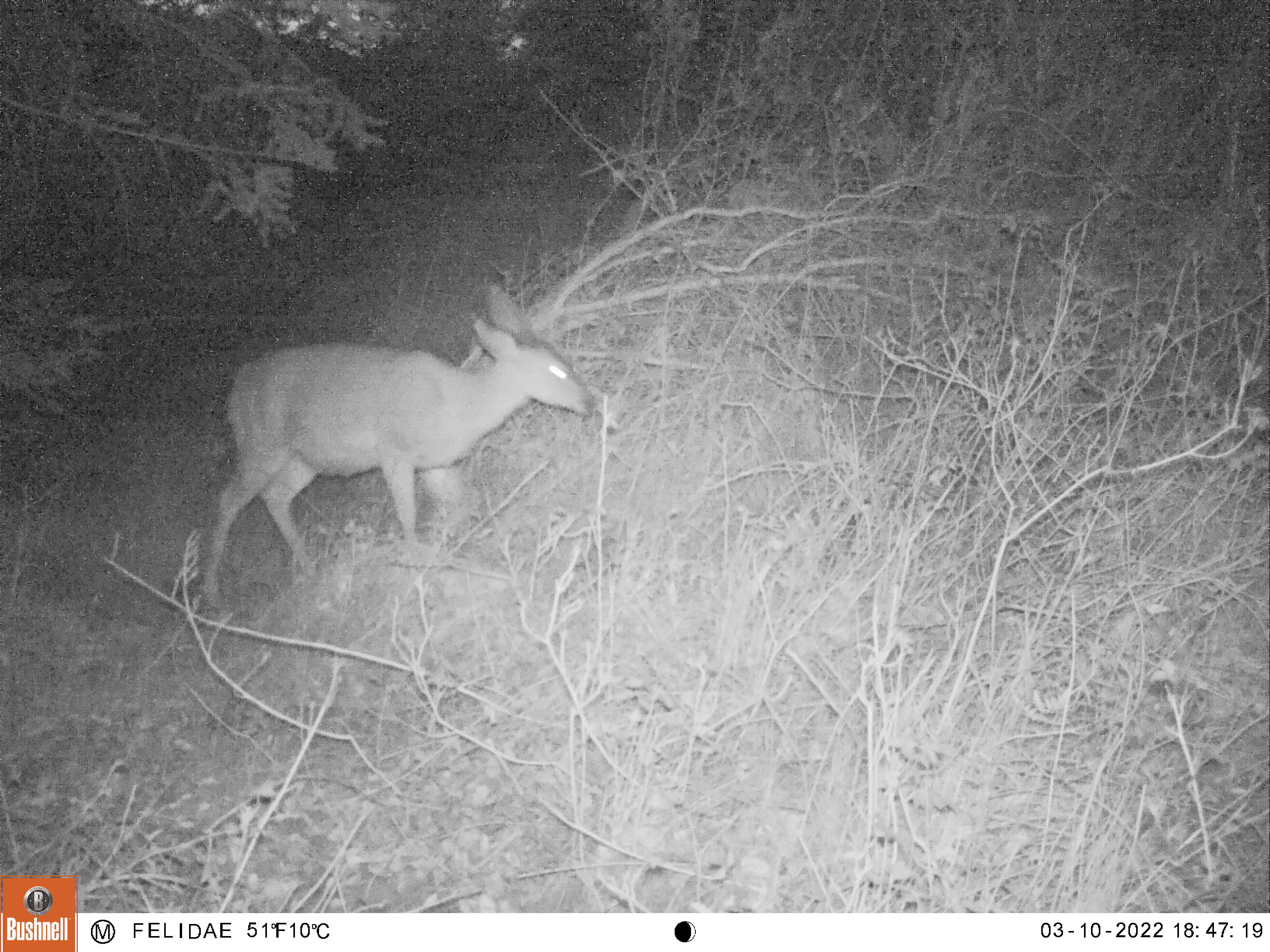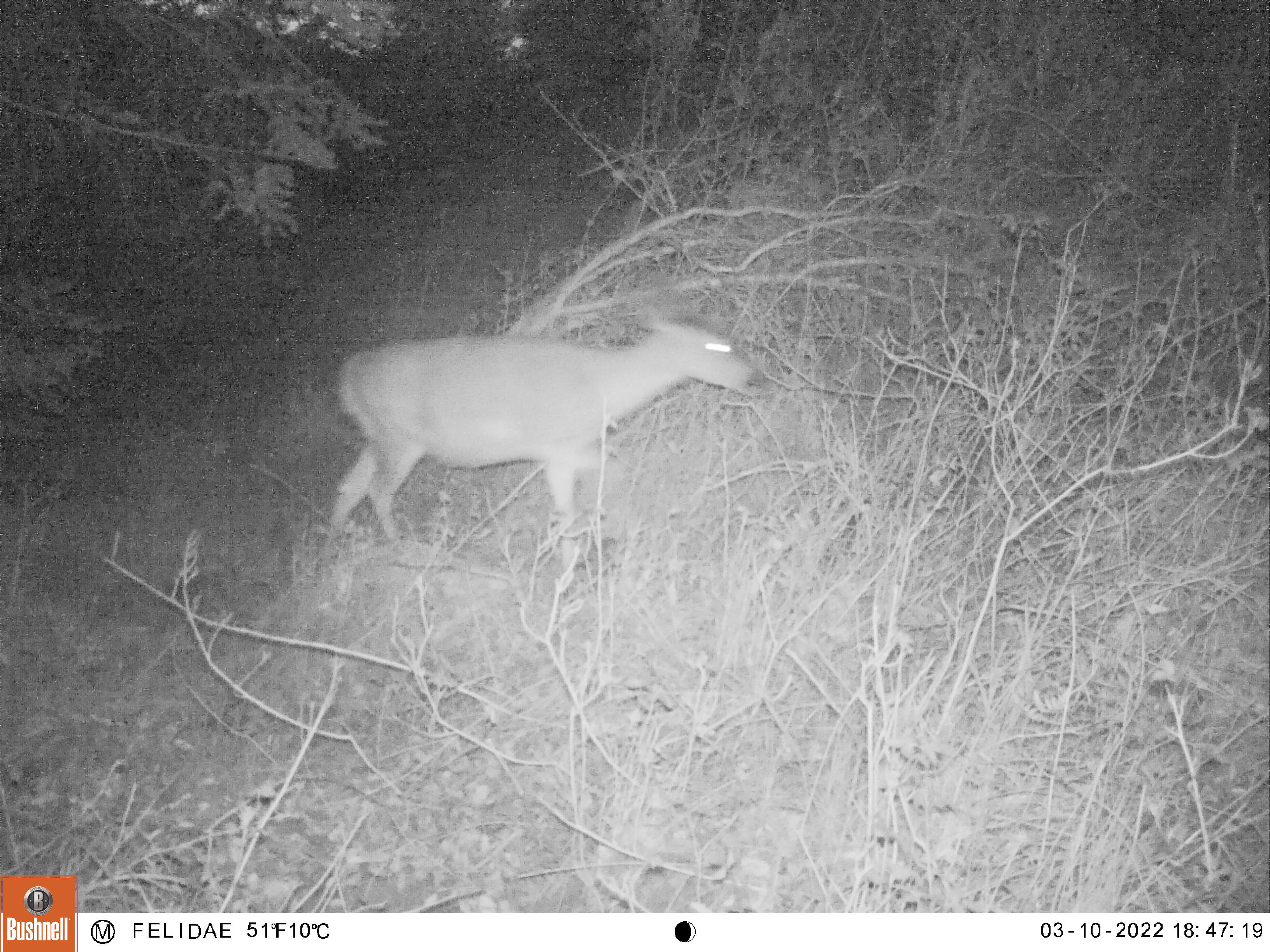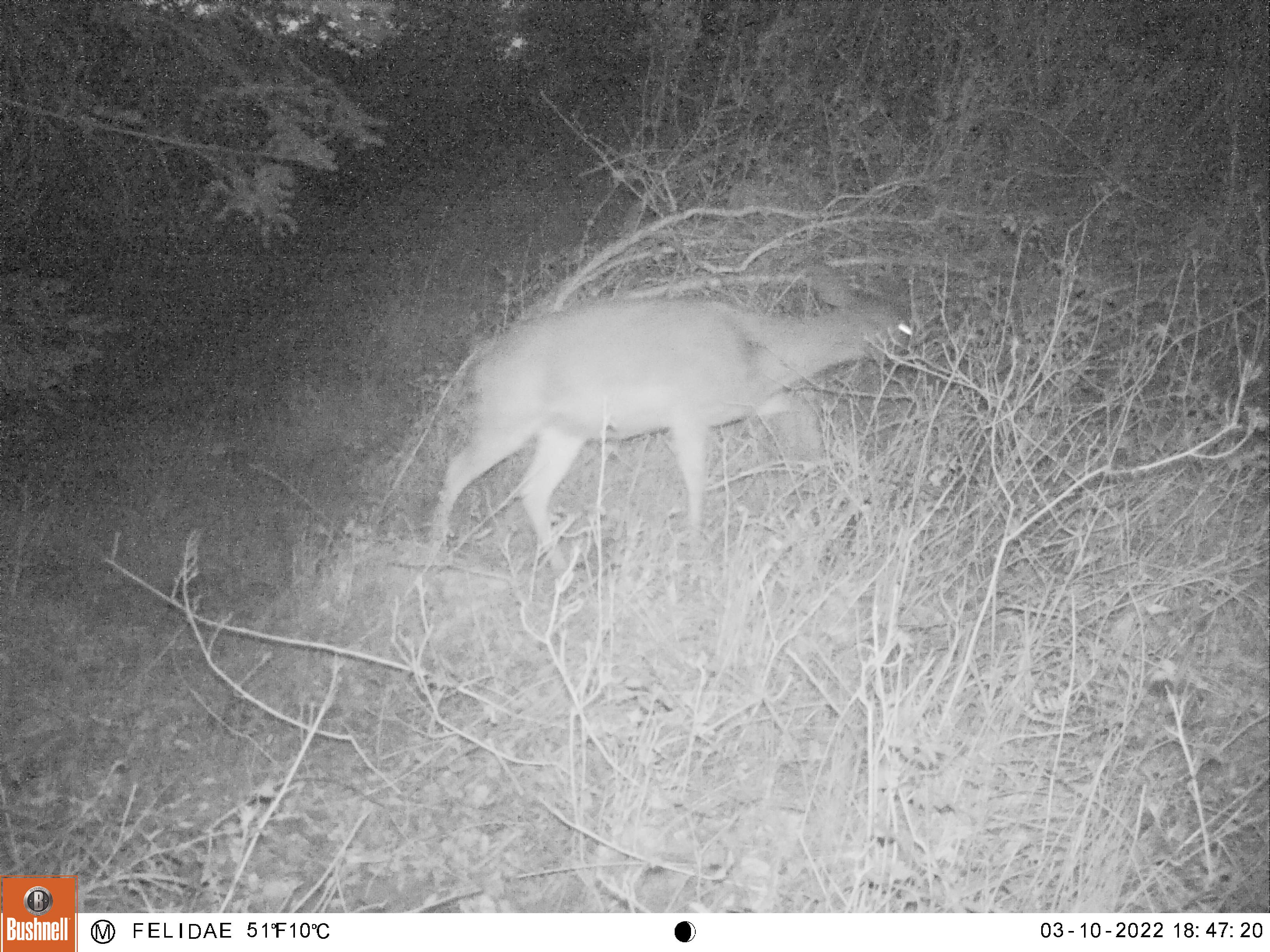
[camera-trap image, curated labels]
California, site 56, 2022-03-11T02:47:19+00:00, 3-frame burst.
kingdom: Animalia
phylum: Chordata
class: Mammalia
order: Artiodactyla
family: Cervidae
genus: Odocoileus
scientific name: Odocoileus hemionus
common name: mule deer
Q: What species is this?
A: Mule deer (Odocoileus hemionus).